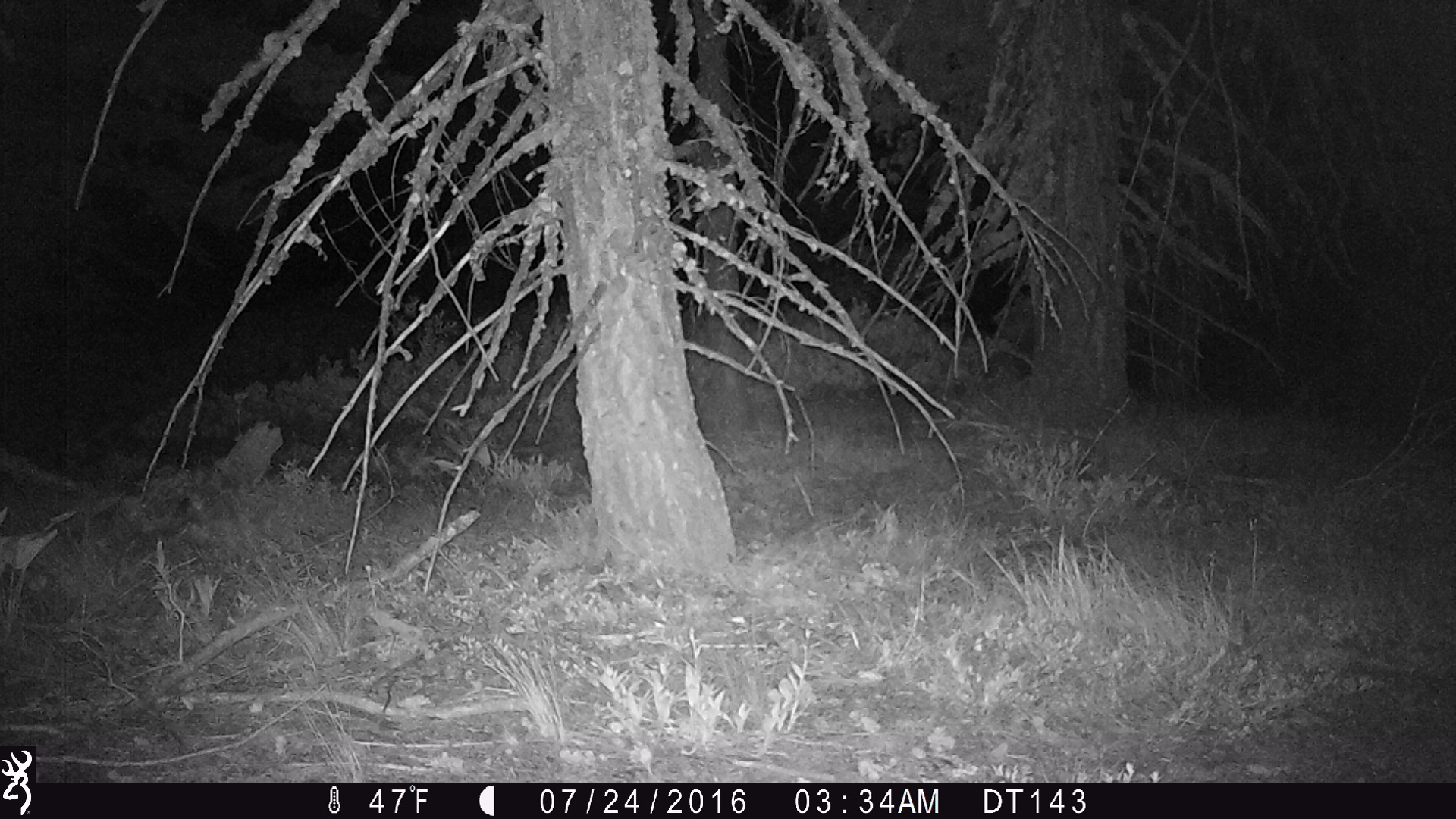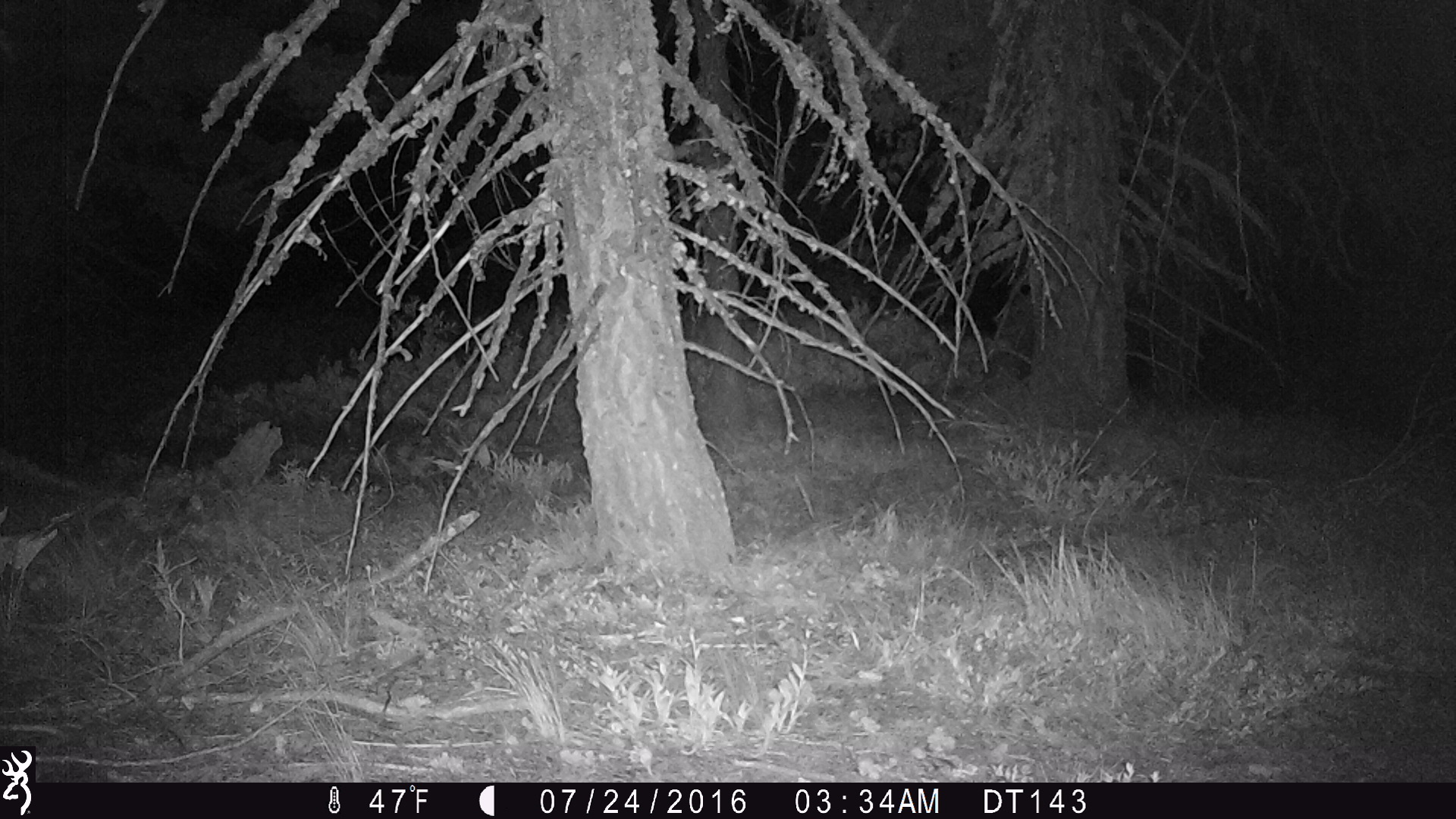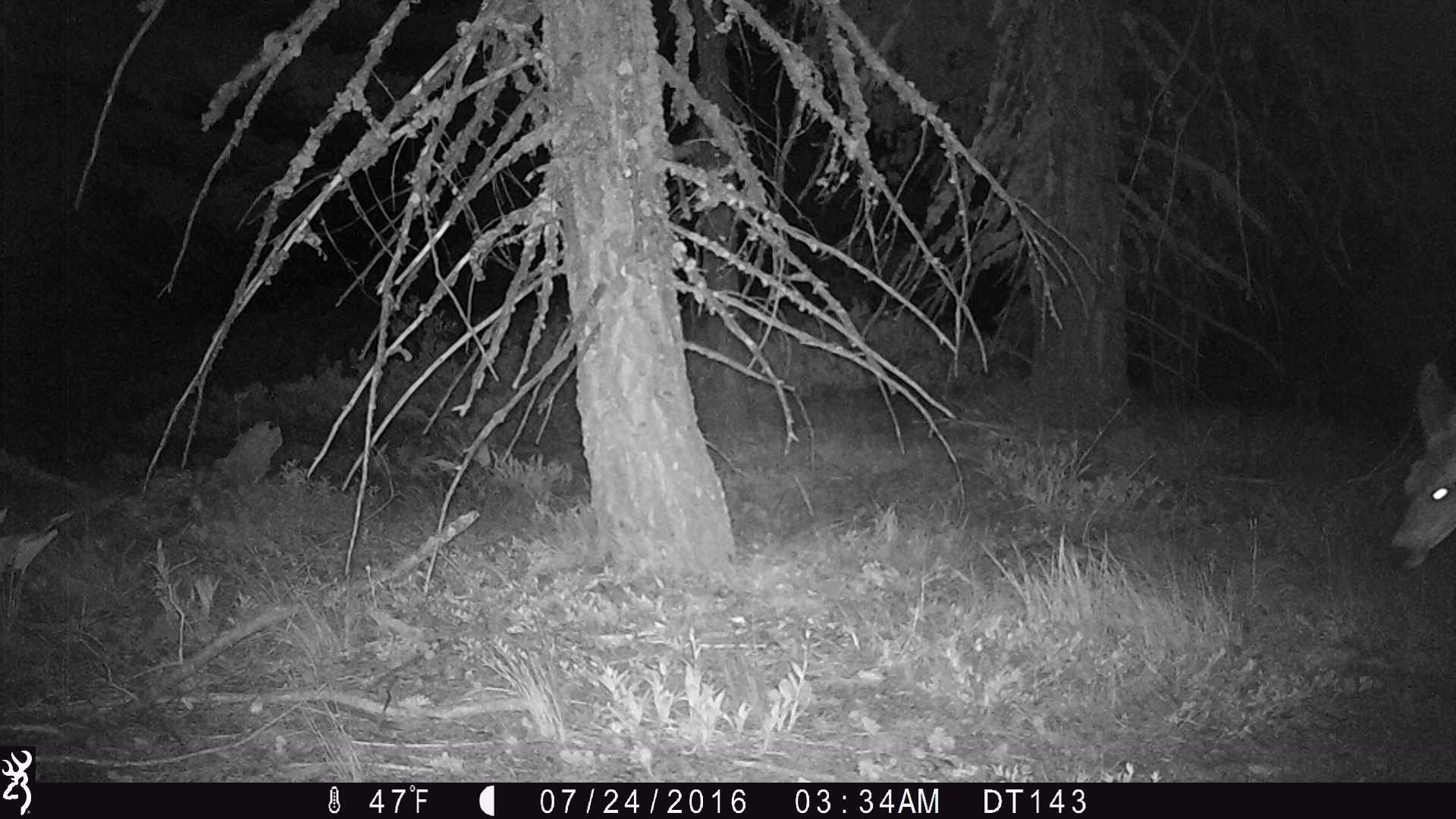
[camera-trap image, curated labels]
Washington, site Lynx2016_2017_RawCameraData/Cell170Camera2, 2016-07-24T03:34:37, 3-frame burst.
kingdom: Animalia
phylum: Chordata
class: Mammalia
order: Artiodactyla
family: Cervidae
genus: Odocoileus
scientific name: Odocoileus hemionus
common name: mule deer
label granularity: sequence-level